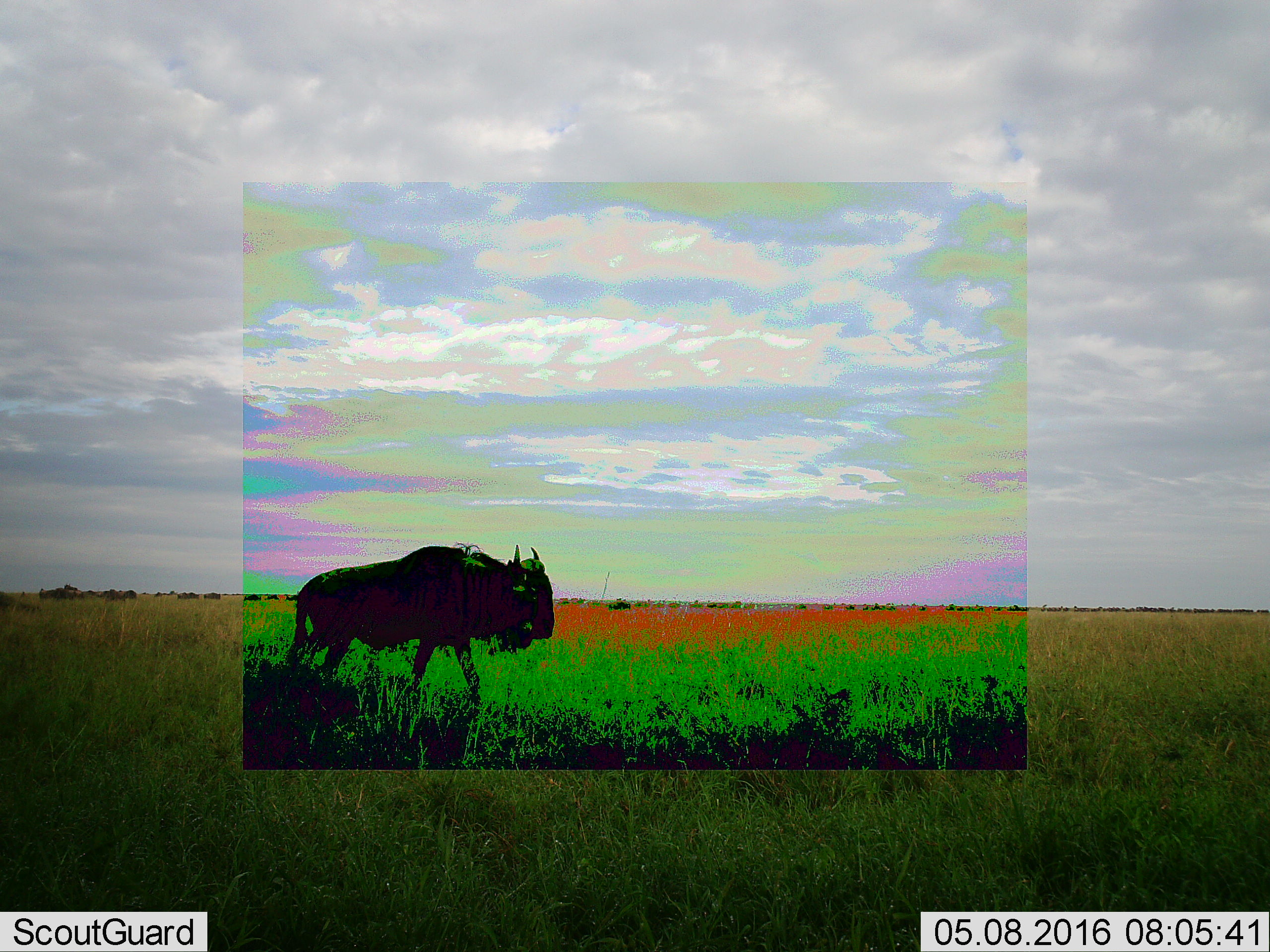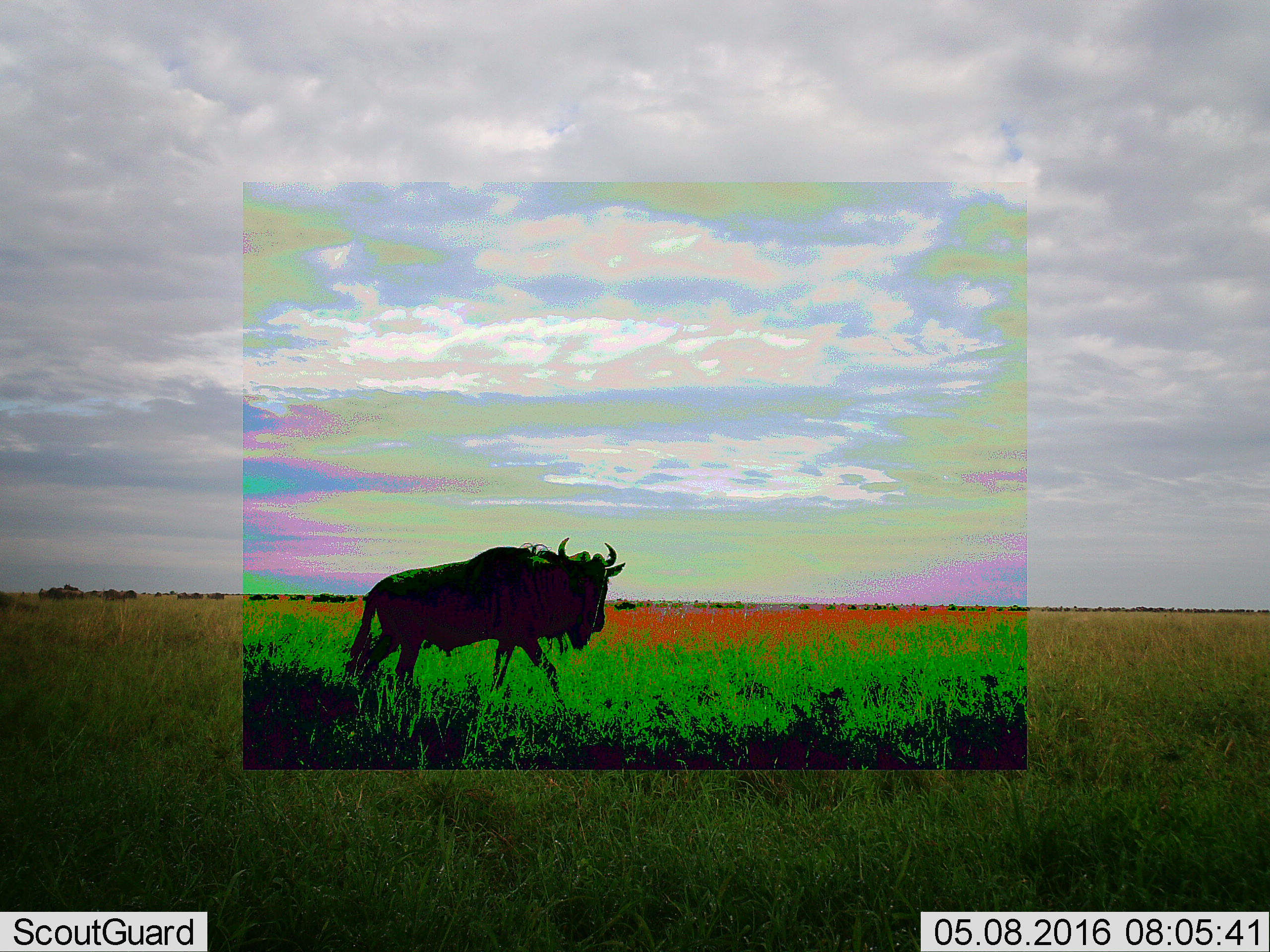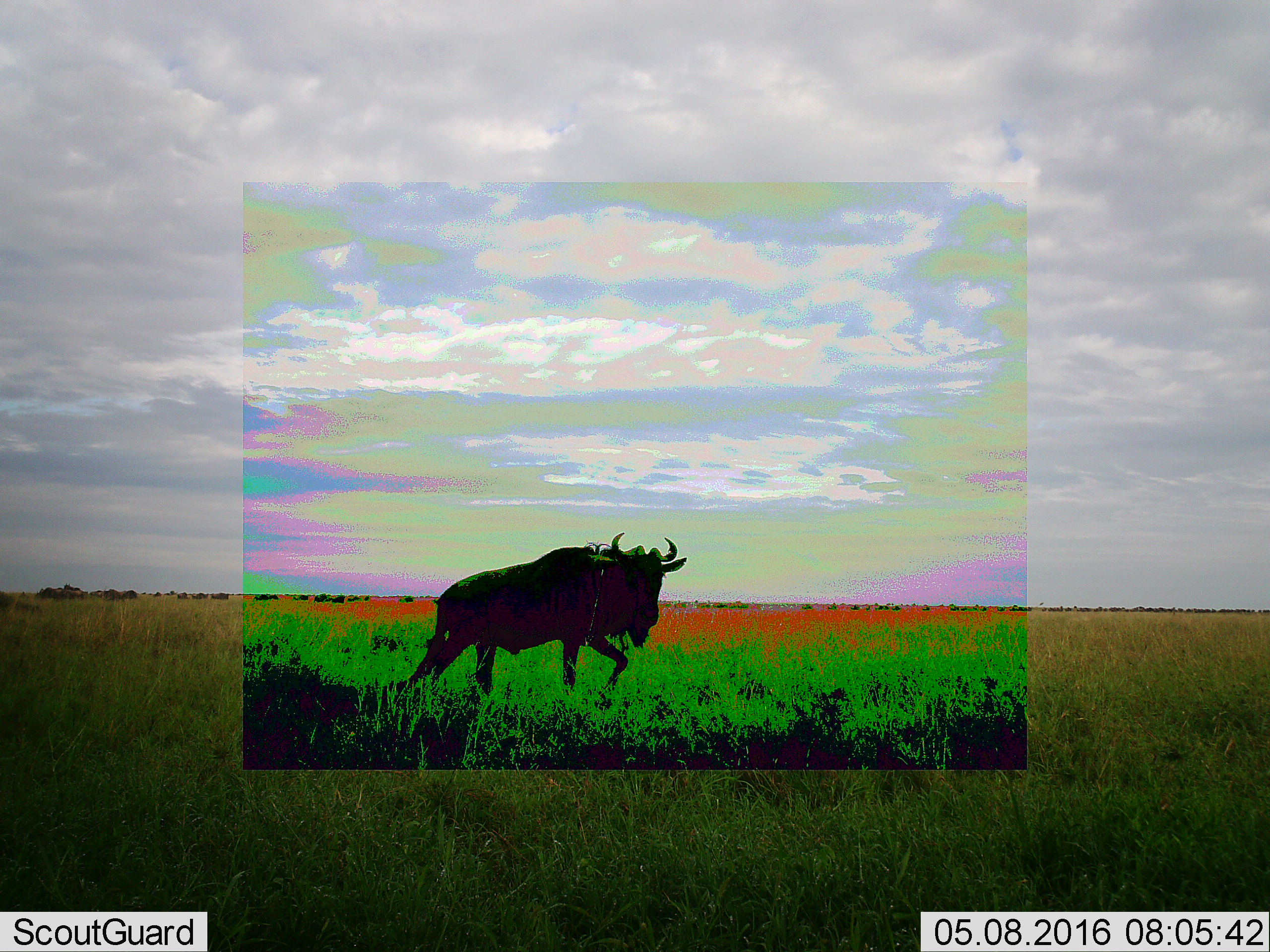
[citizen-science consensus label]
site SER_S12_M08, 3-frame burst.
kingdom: Animalia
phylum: Chordata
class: Mammalia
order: Artiodactyla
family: Bovidae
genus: Connochaetes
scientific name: Connochaetes taurinus taurinus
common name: blue wildebeest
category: wildebeestblue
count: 11-50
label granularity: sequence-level